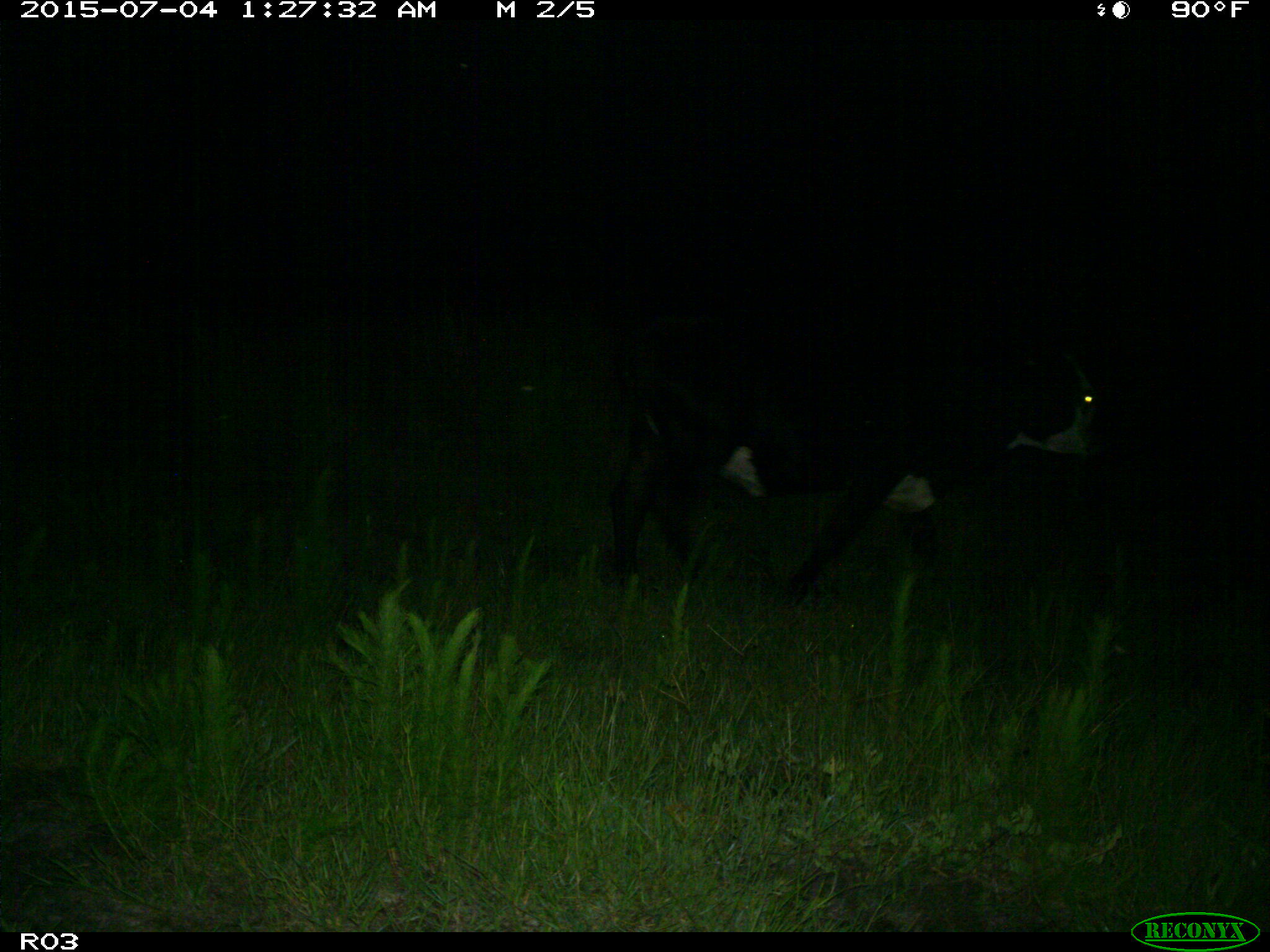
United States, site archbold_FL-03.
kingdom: Animalia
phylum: Chordata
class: Mammalia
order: Artiodactyla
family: Bovidae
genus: Bos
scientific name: Bos taurus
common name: domestic cow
Bos taurus (domestic cow).